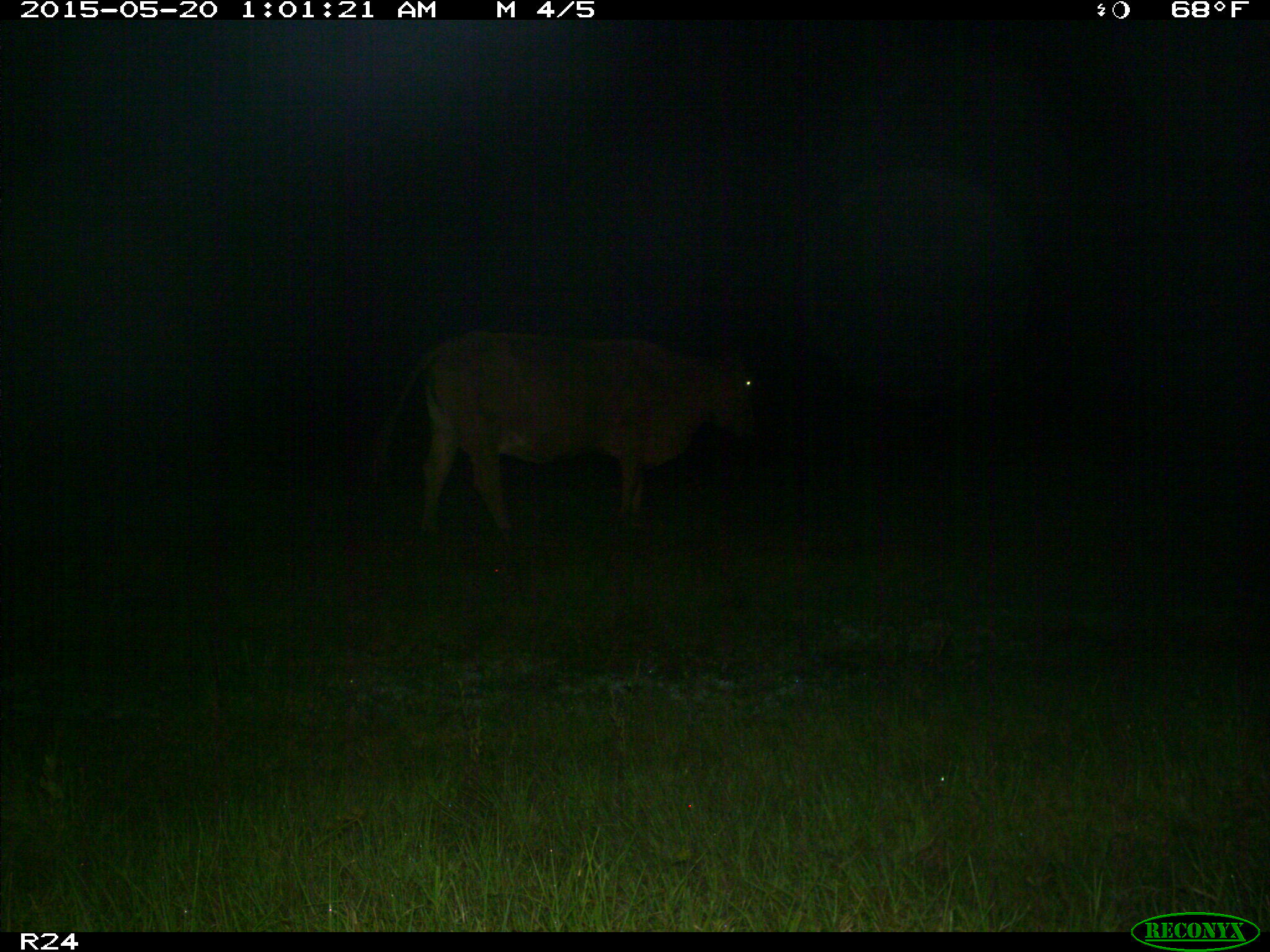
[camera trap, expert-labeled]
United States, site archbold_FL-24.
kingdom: Animalia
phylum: Chordata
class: Mammalia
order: Artiodactyla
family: Bovidae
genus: Bos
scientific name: Bos taurus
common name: domestic cow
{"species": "Bos taurus (domestic cow)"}